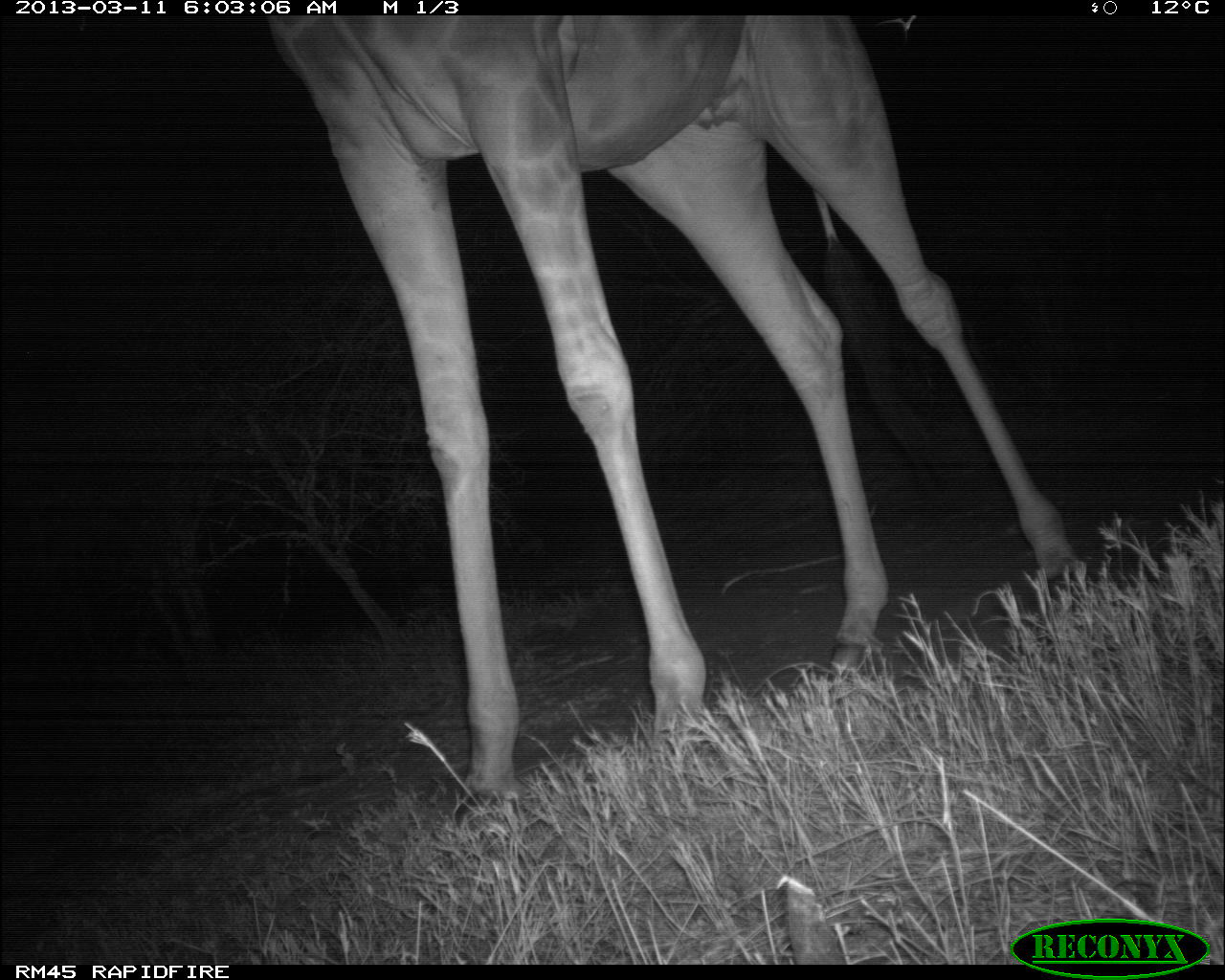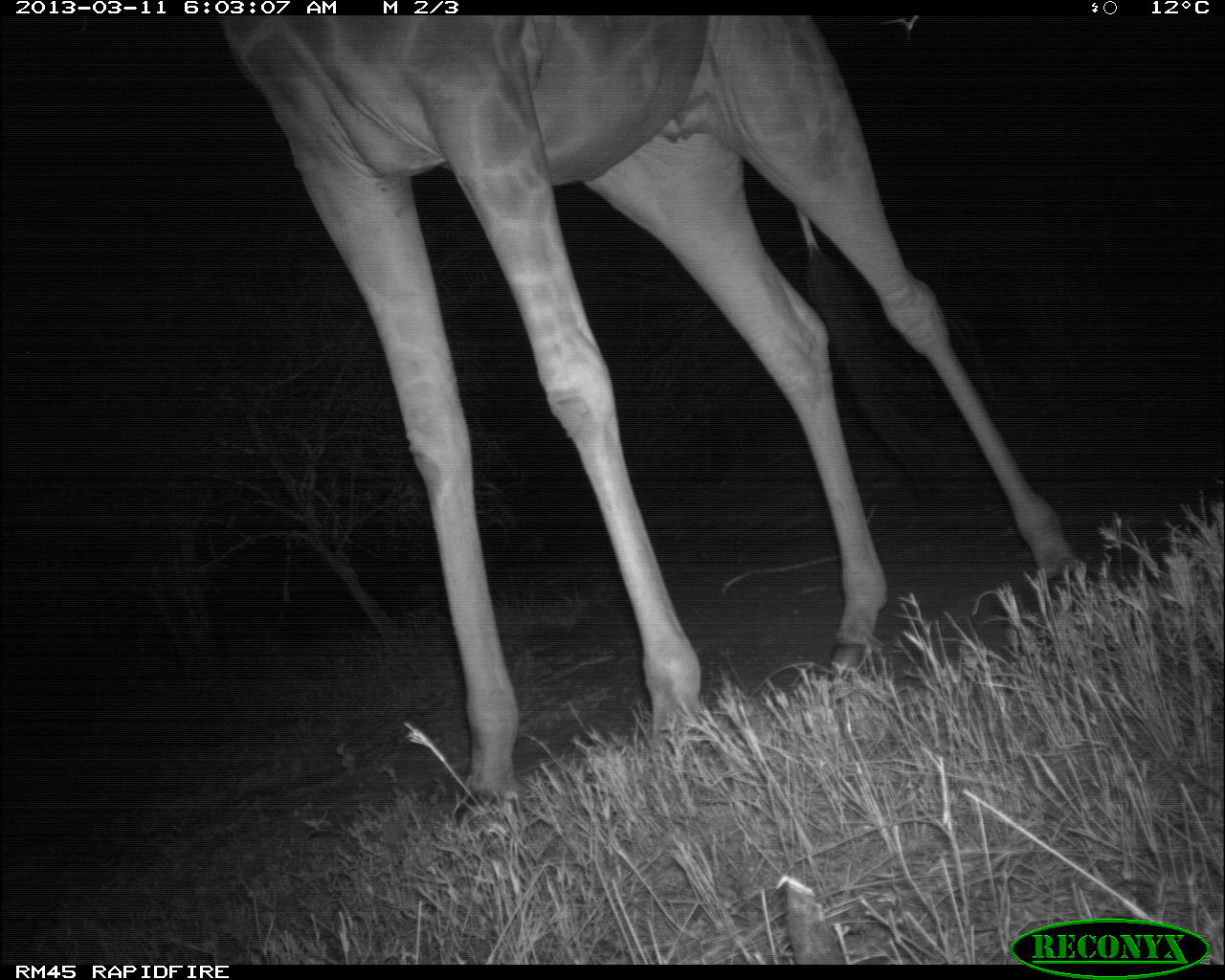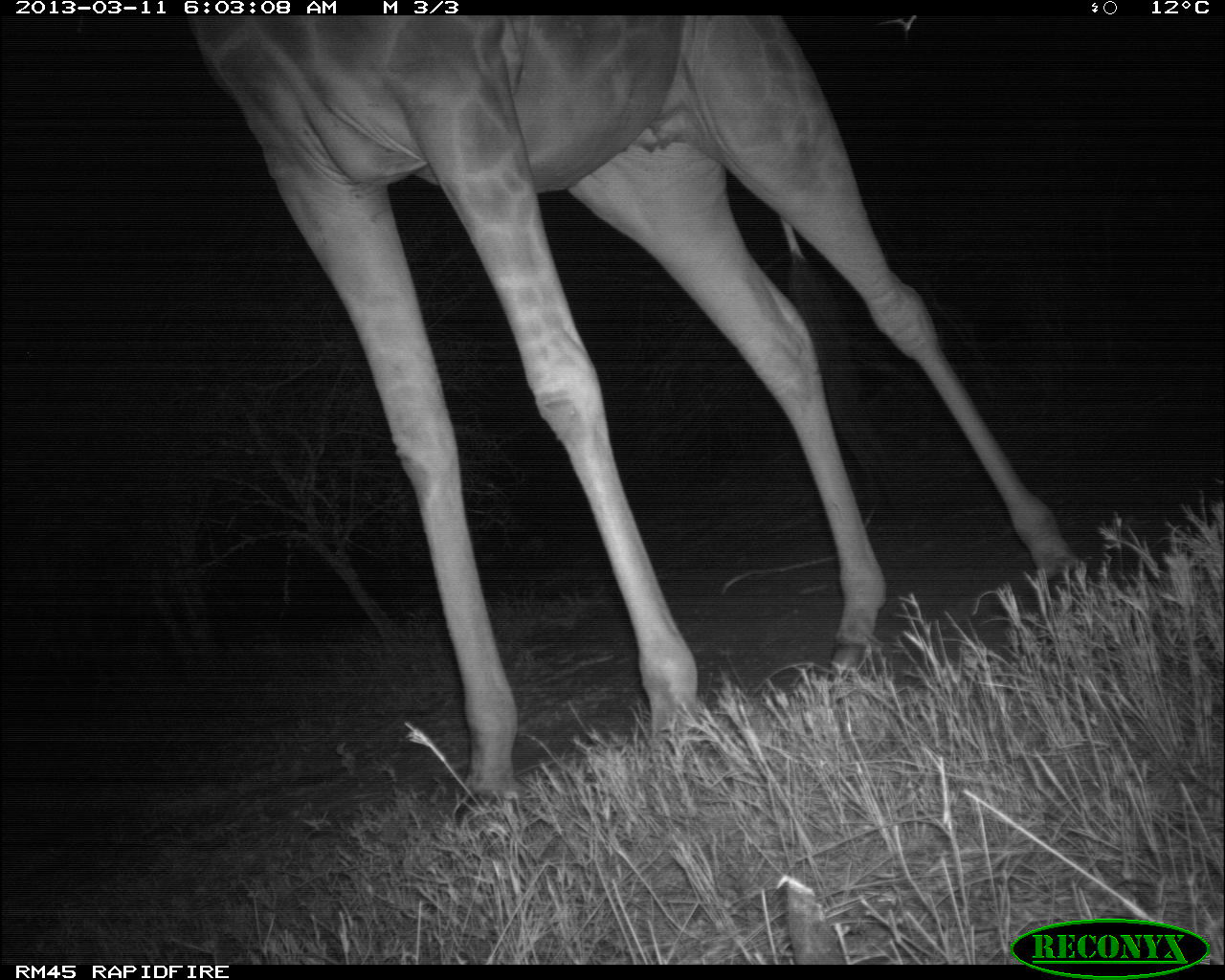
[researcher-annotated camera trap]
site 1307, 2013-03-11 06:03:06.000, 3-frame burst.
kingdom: Animalia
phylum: Chordata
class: Mammalia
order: Artiodactyla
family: Giraffidae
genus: Giraffa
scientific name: Giraffa camelopardalis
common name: giraffe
Giraffa camelopardalis (giraffe), count 1.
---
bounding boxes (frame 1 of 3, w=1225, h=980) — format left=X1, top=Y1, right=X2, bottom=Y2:
giraffa camelopardalis: left=258, top=14, right=1085, bottom=830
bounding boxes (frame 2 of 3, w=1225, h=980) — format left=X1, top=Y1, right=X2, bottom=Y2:
giraffa camelopardalis: left=206, top=14, right=1085, bottom=830